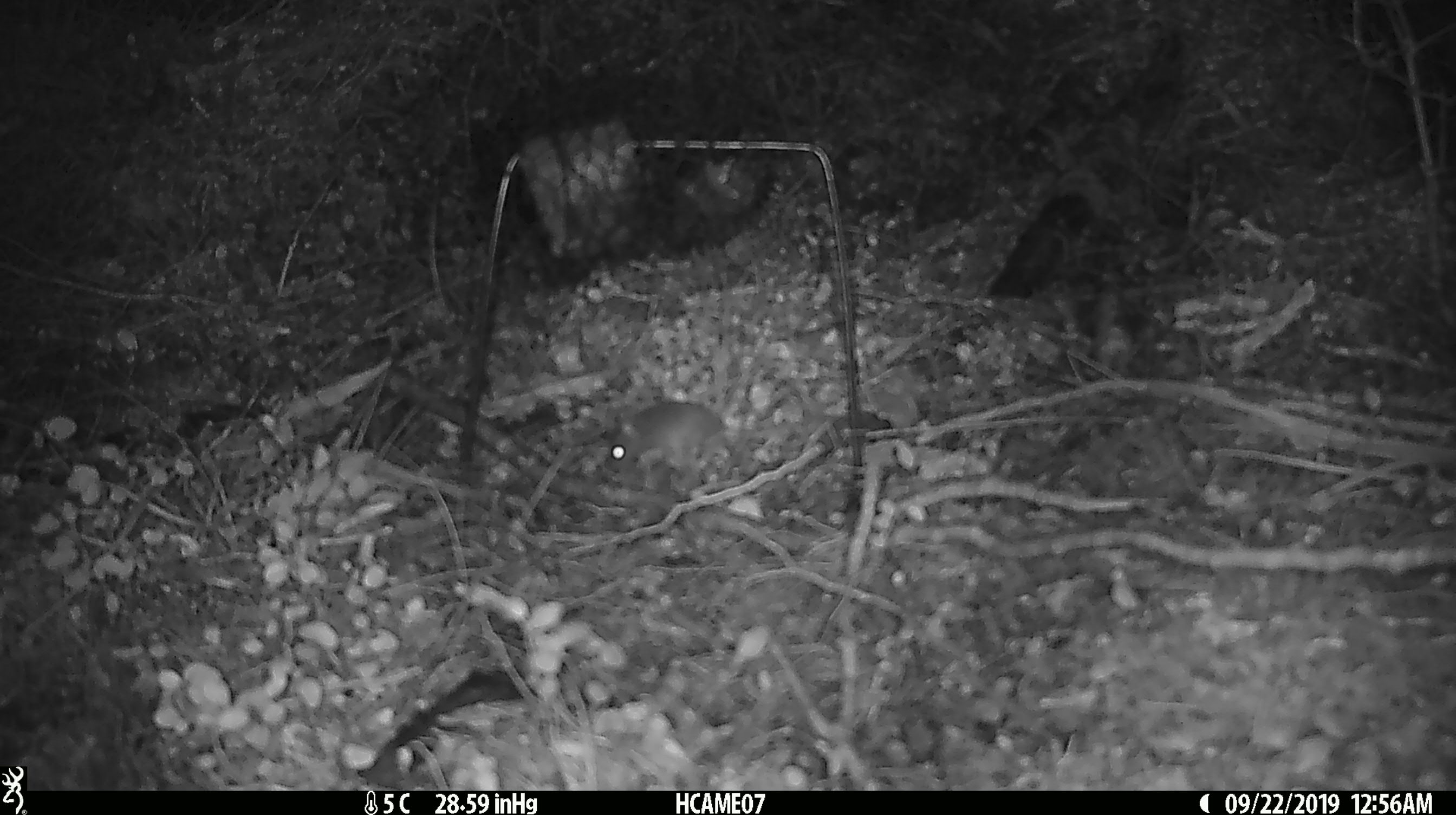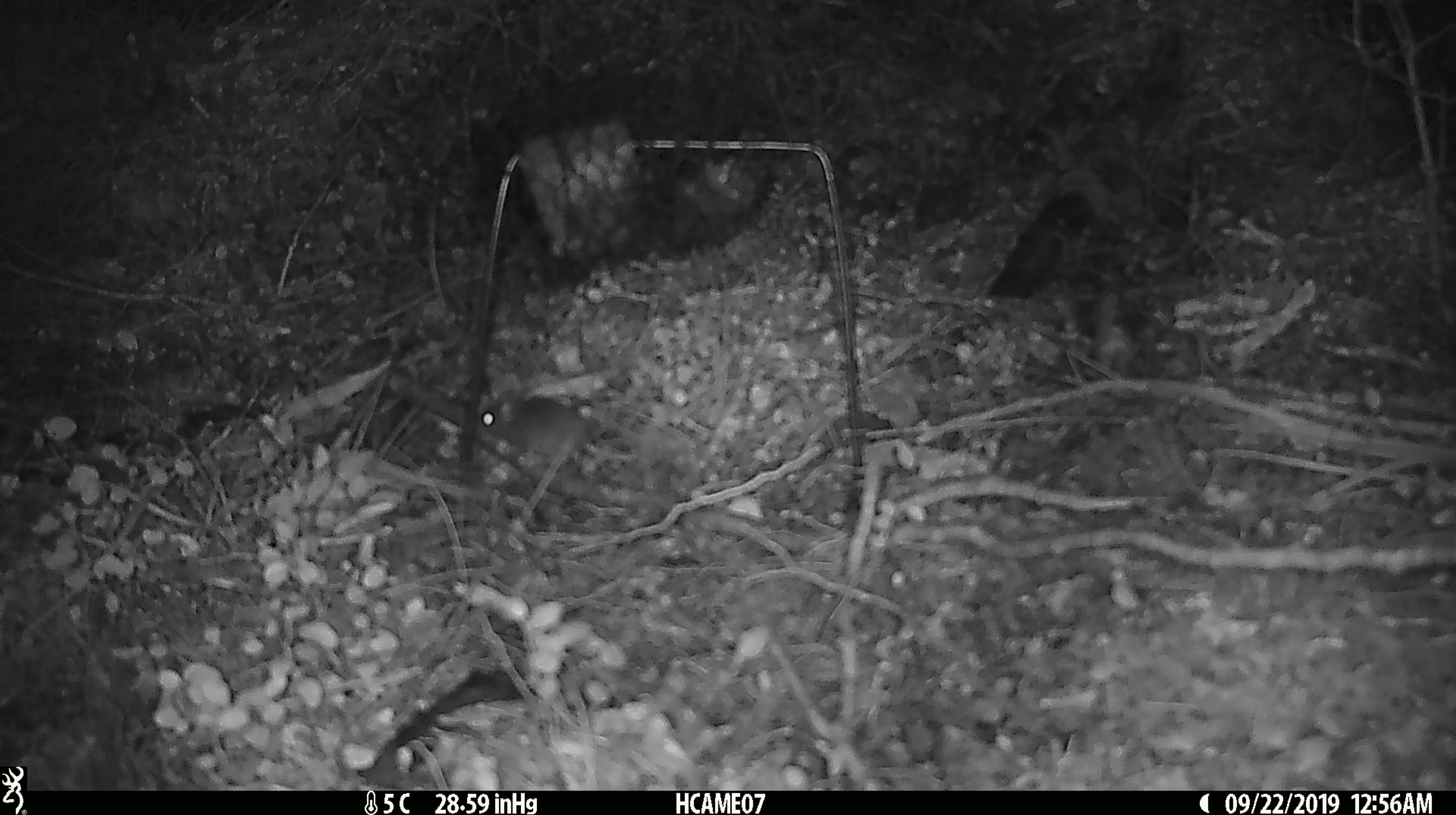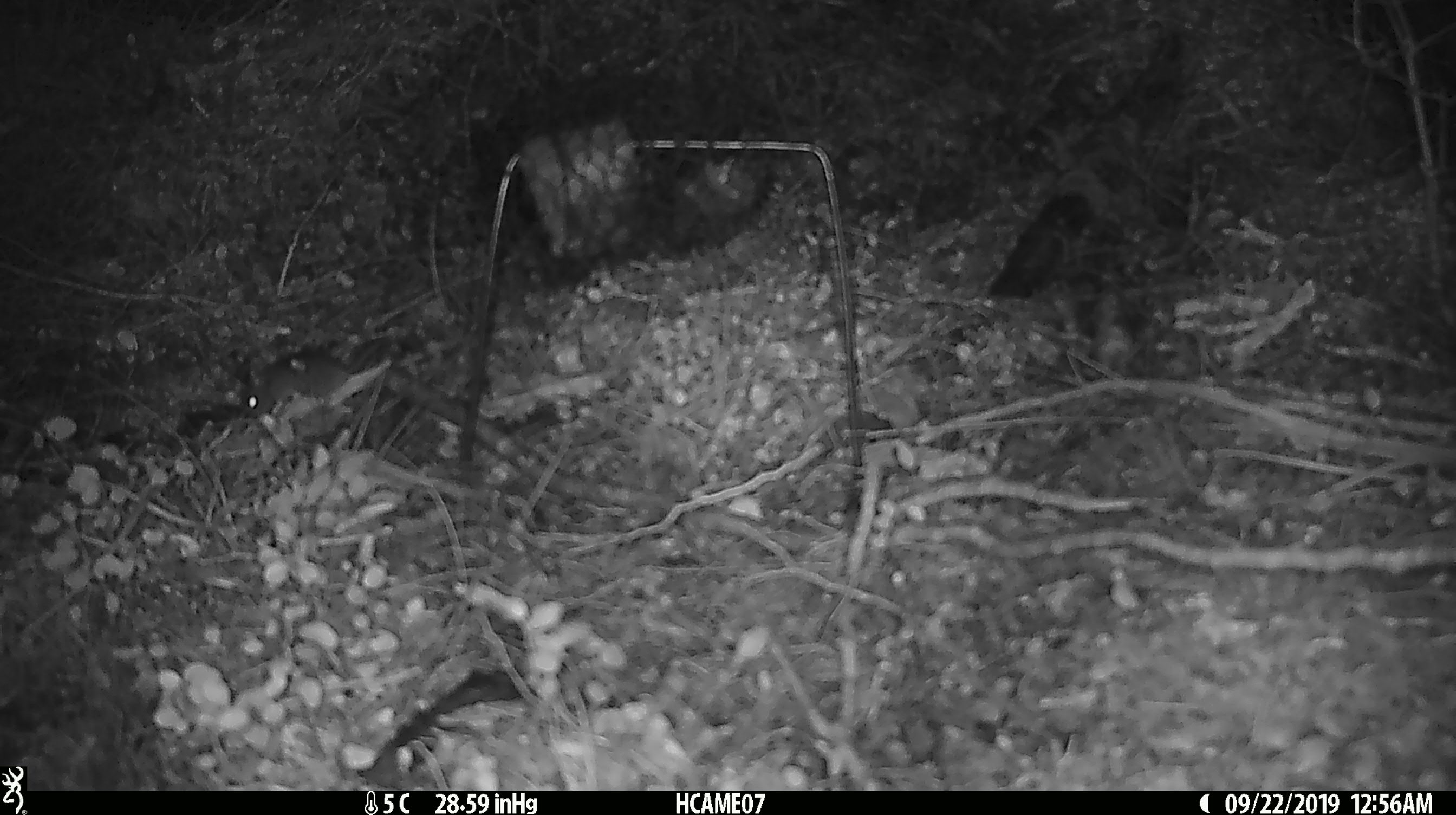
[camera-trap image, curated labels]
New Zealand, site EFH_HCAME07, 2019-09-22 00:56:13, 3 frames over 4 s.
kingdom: Animalia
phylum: Chordata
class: Mammalia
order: Rodentia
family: Muridae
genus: Mus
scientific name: Mus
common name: mouse